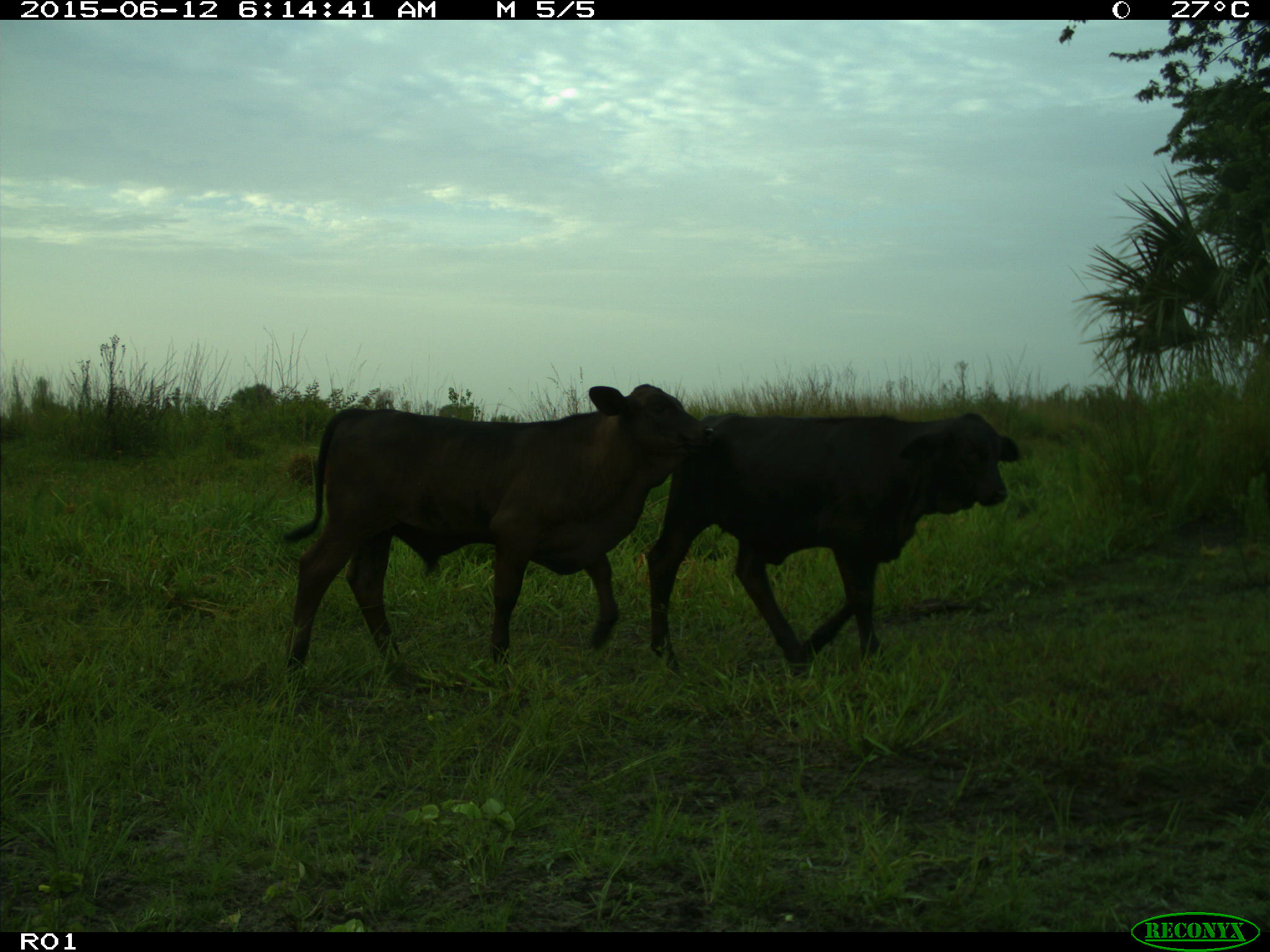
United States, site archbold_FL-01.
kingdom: Animalia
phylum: Chordata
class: Mammalia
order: Artiodactyla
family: Bovidae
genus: Bos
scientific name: Bos taurus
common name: domestic cow